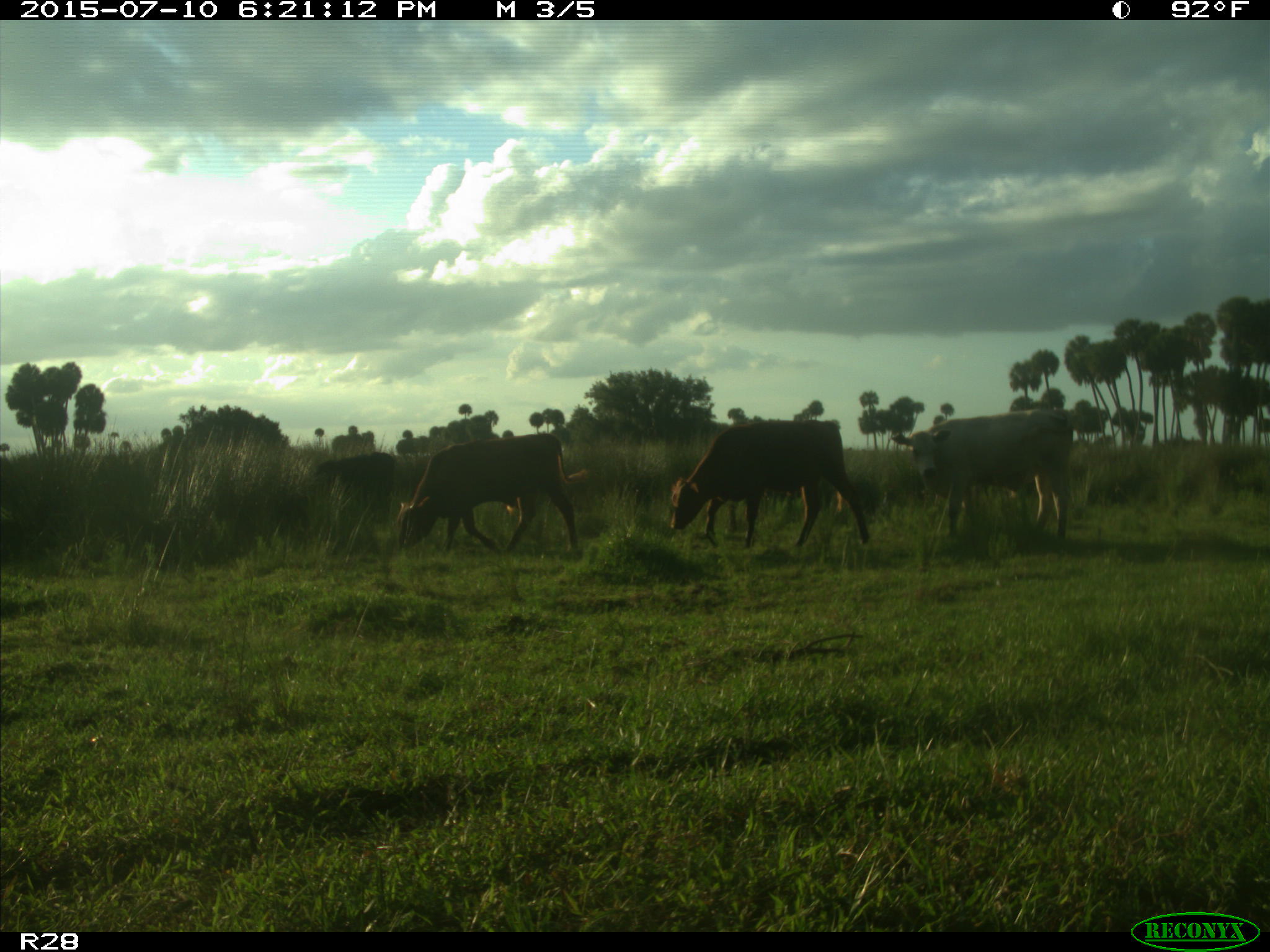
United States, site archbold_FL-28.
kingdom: Animalia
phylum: Chordata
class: Mammalia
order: Artiodactyla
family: Bovidae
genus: Bos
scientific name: Bos taurus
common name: domestic cow